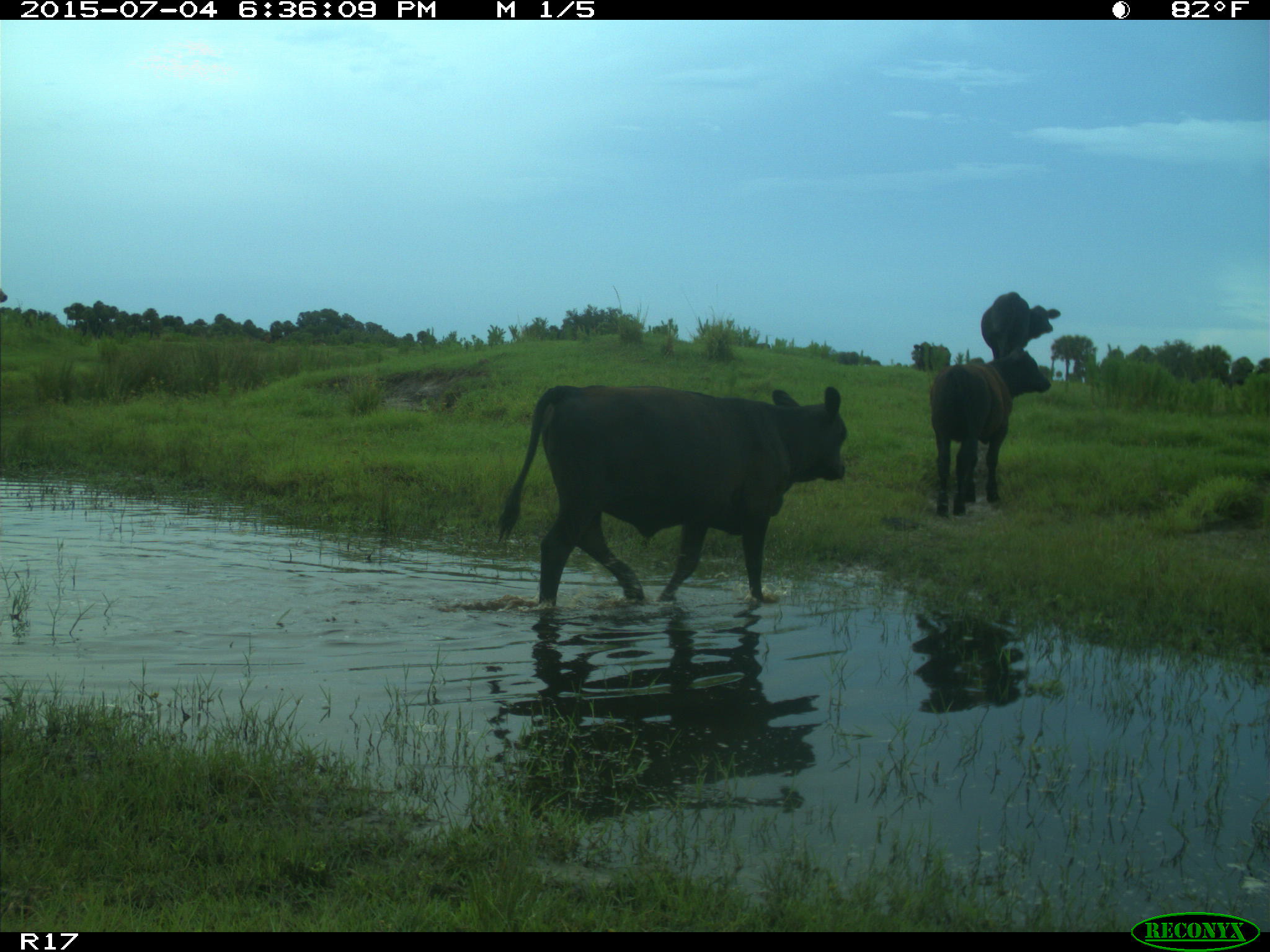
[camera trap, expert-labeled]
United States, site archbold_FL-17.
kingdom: Animalia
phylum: Chordata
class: Mammalia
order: Artiodactyla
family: Bovidae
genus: Bos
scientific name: Bos taurus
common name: domestic cow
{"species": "Bos taurus (domestic cow)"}